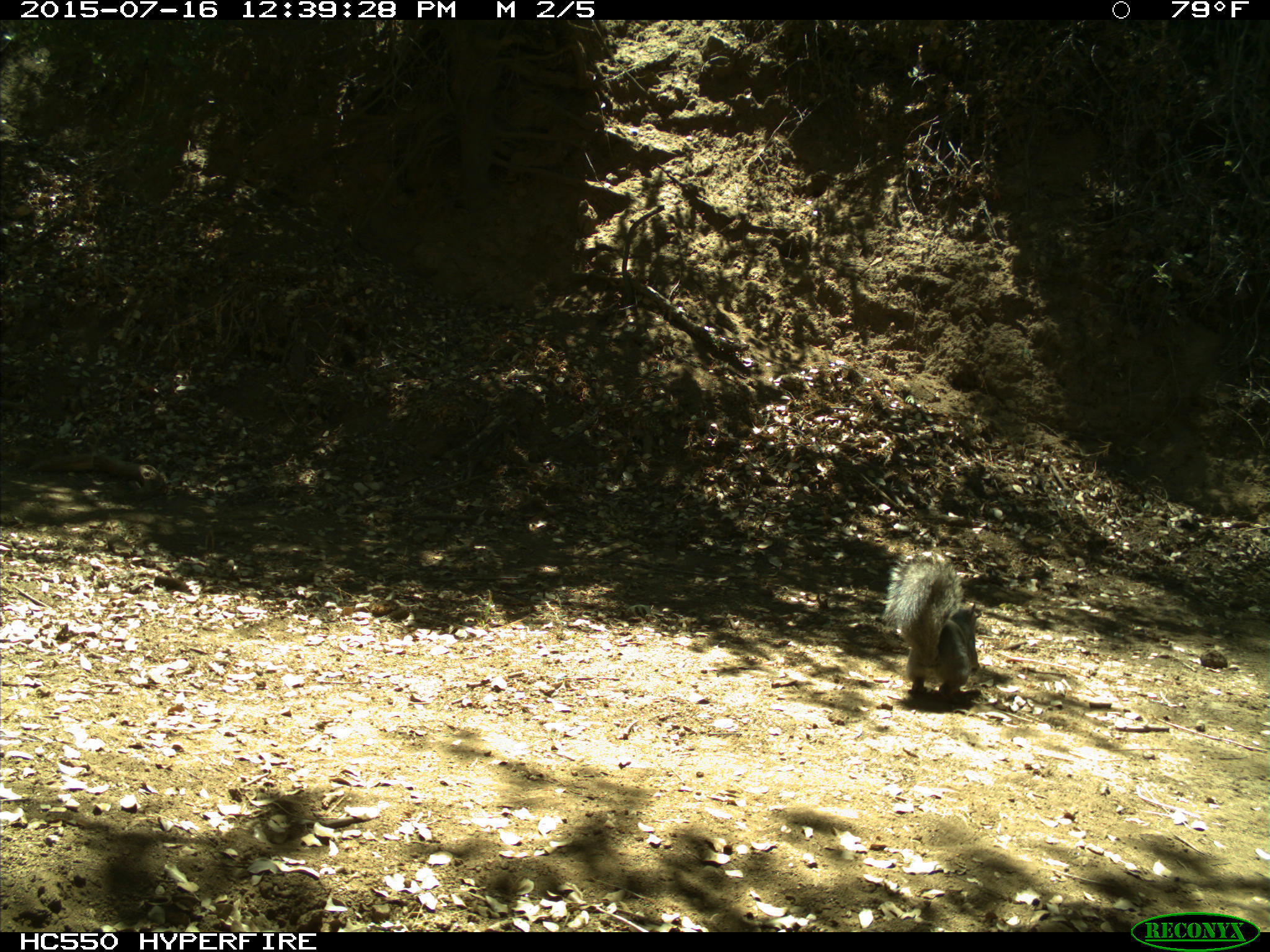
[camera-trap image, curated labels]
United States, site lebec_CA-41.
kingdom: Animalia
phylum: Chordata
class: Mammalia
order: Rodentia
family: Sciuridae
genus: Sciurus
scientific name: Sciurus carolinensis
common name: eastern gray squirrel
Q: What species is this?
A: Sciurus carolinensis (eastern gray squirrel).